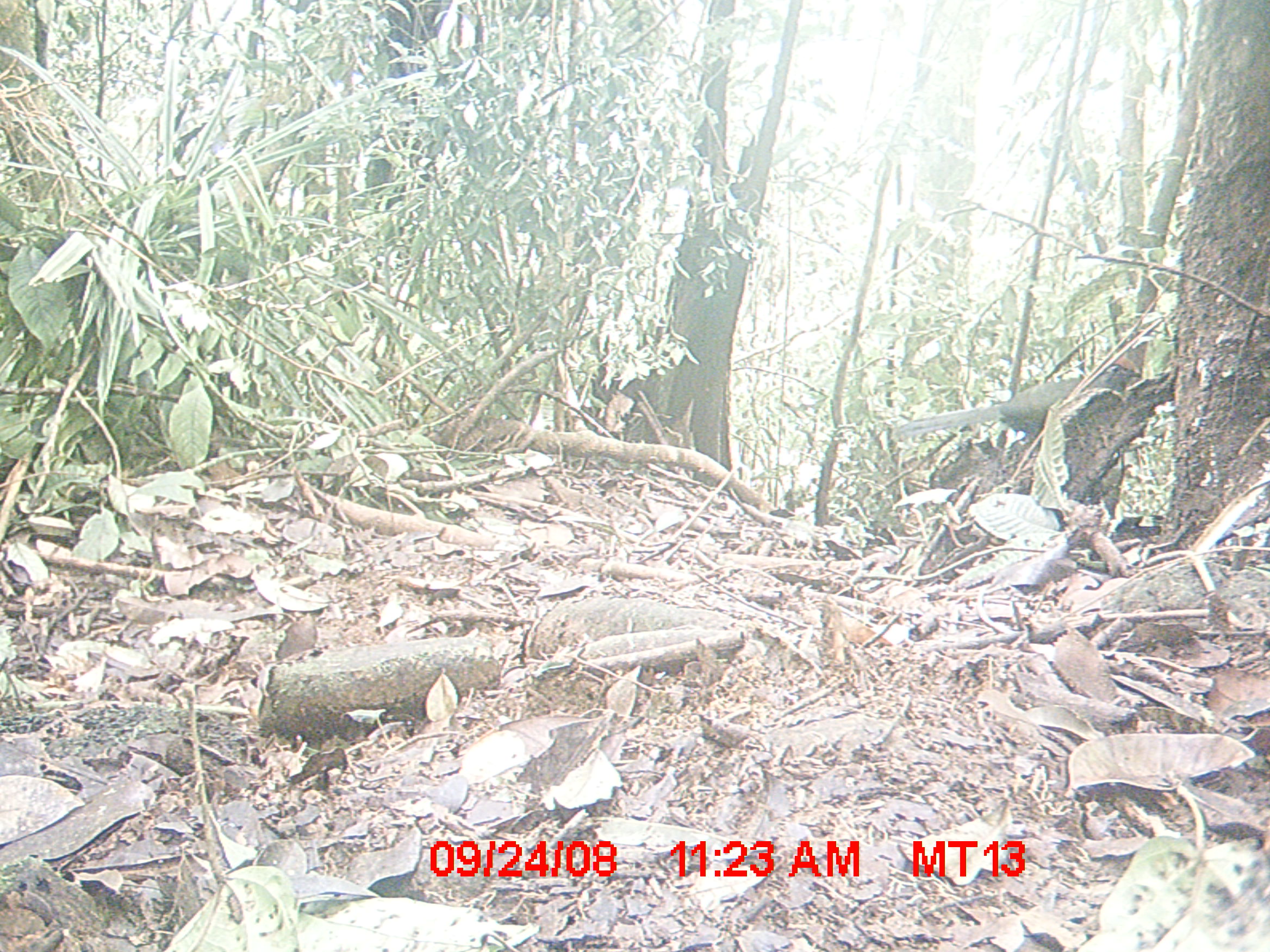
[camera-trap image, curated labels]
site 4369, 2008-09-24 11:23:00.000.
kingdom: Animalia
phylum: Chordata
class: Aves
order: Cuculiformes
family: Cuculidae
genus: Coua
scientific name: Coua serriana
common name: red-breasted coua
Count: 1.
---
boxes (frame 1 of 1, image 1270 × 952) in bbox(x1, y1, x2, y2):
coua serriana: bbox(891, 353, 1144, 442)